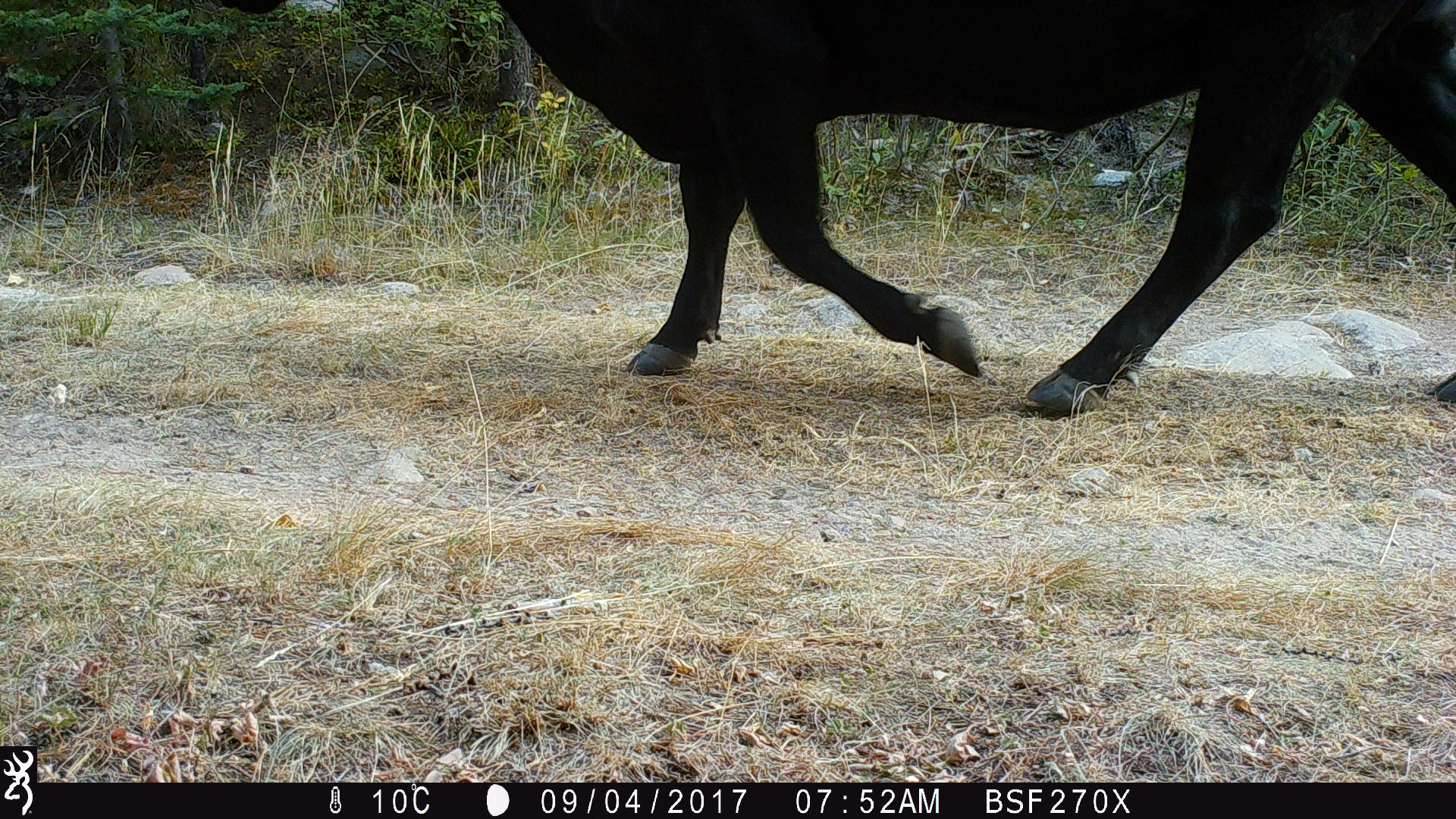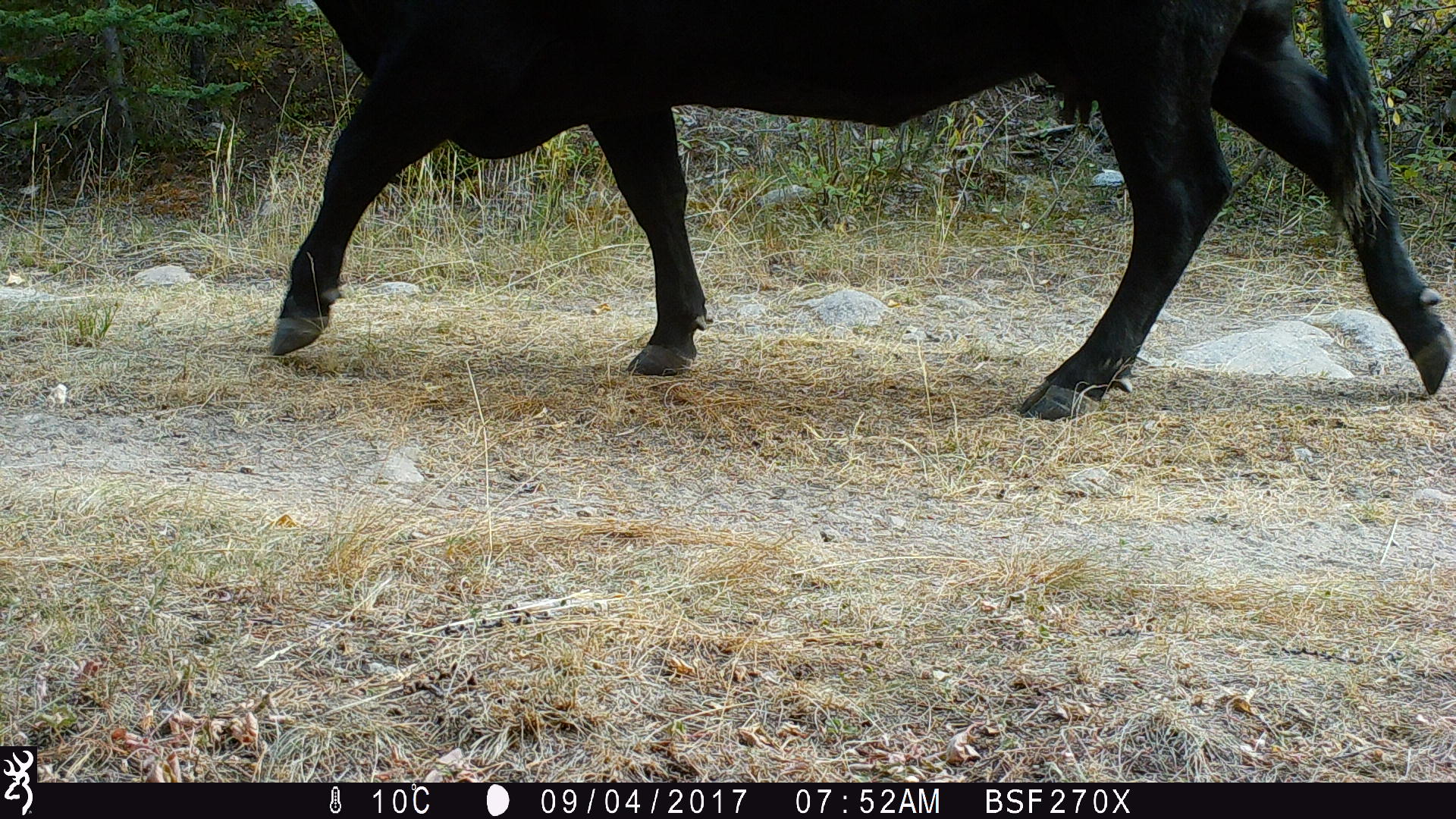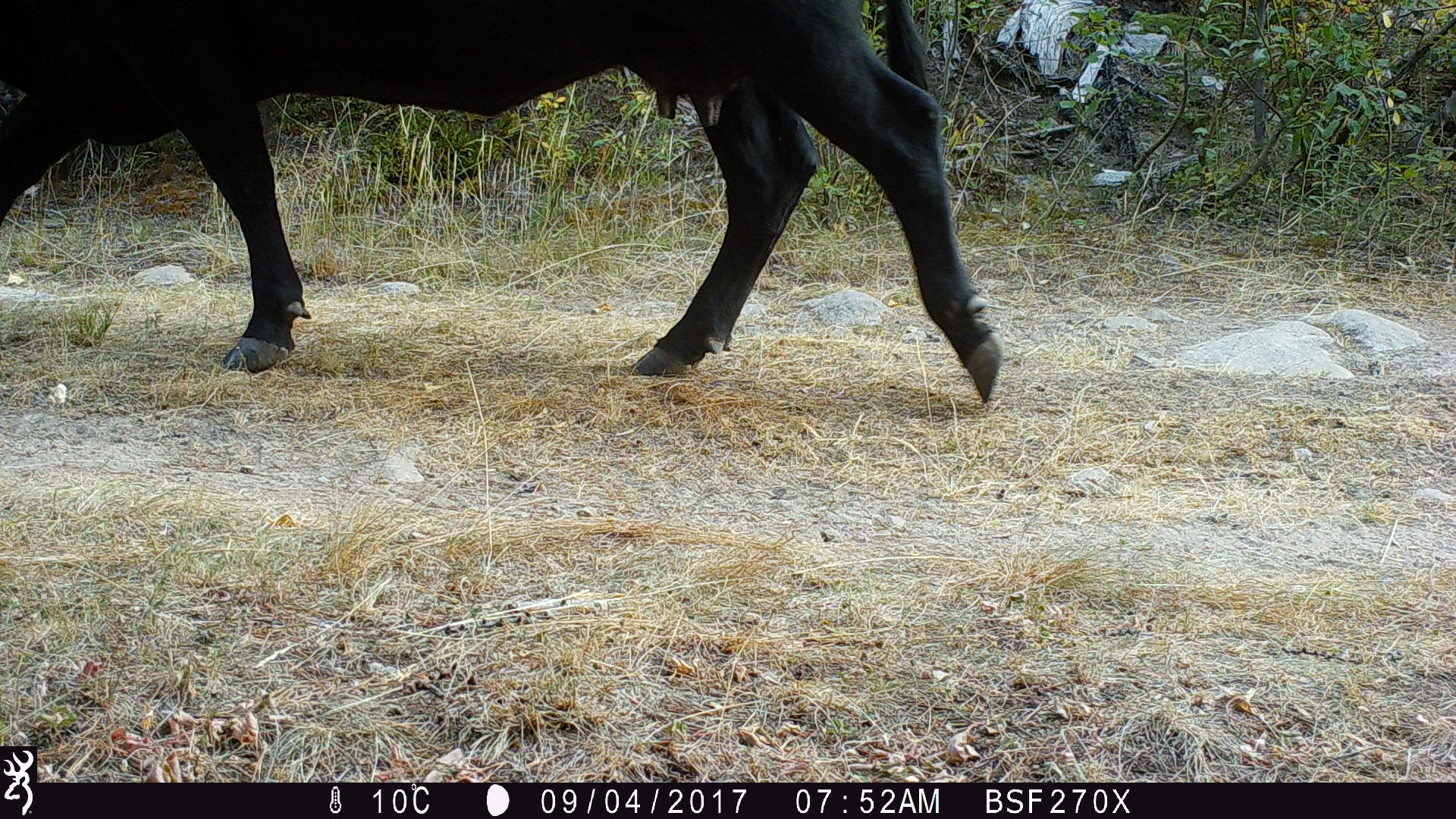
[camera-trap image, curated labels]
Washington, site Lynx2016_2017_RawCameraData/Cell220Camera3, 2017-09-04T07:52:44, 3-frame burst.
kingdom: Animalia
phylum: Chordata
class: Mammalia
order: Artiodactyla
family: Bovidae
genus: Bos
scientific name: Bos taurus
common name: domestic cattle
Domestic cattle (Bos taurus). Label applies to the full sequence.